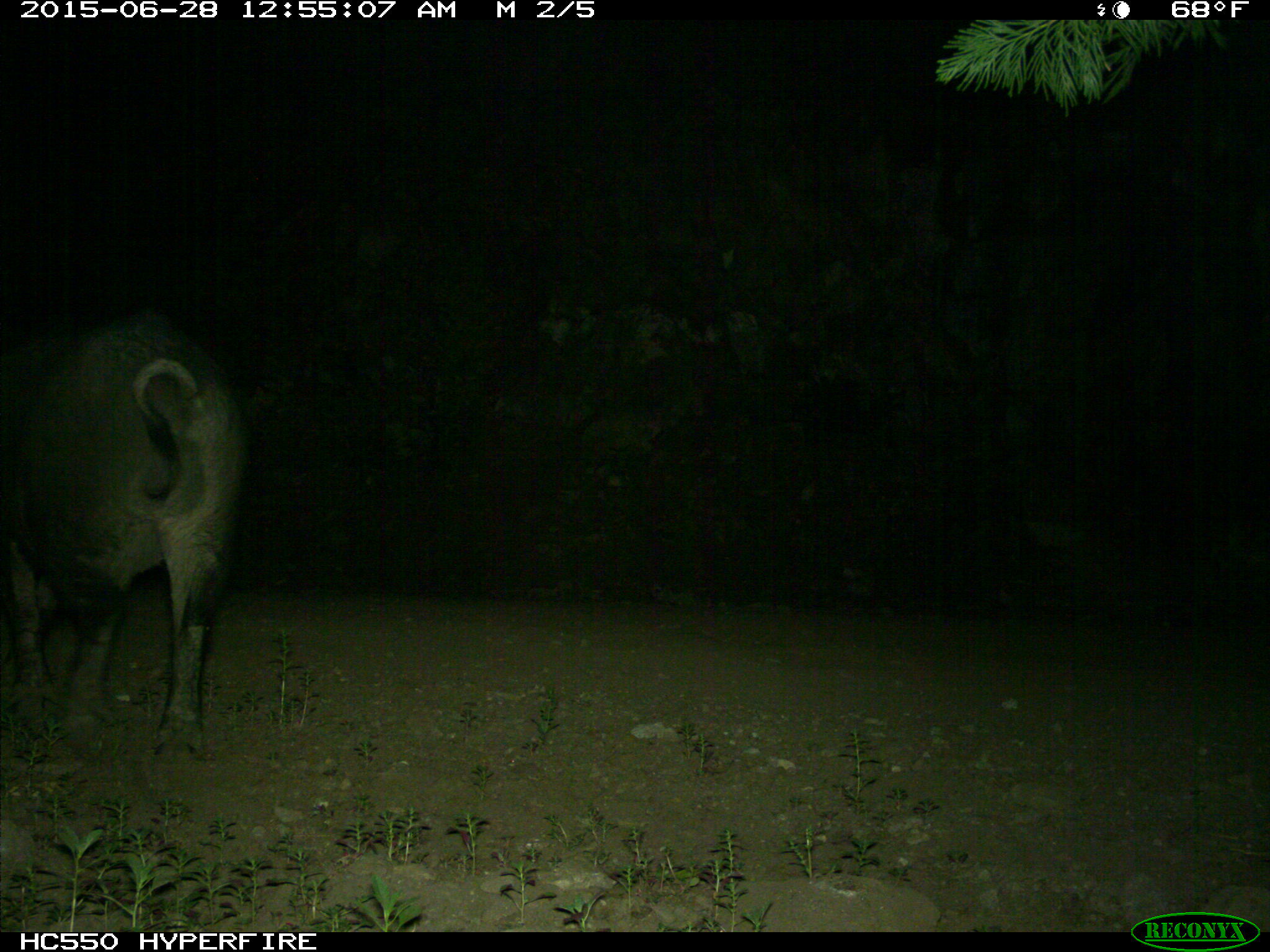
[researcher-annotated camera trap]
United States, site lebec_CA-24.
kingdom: Animalia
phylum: Chordata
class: Mammalia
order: Artiodactyla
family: Suidae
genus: Sus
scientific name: Sus scrofa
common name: wild boar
Sus scrofa (wild boar).